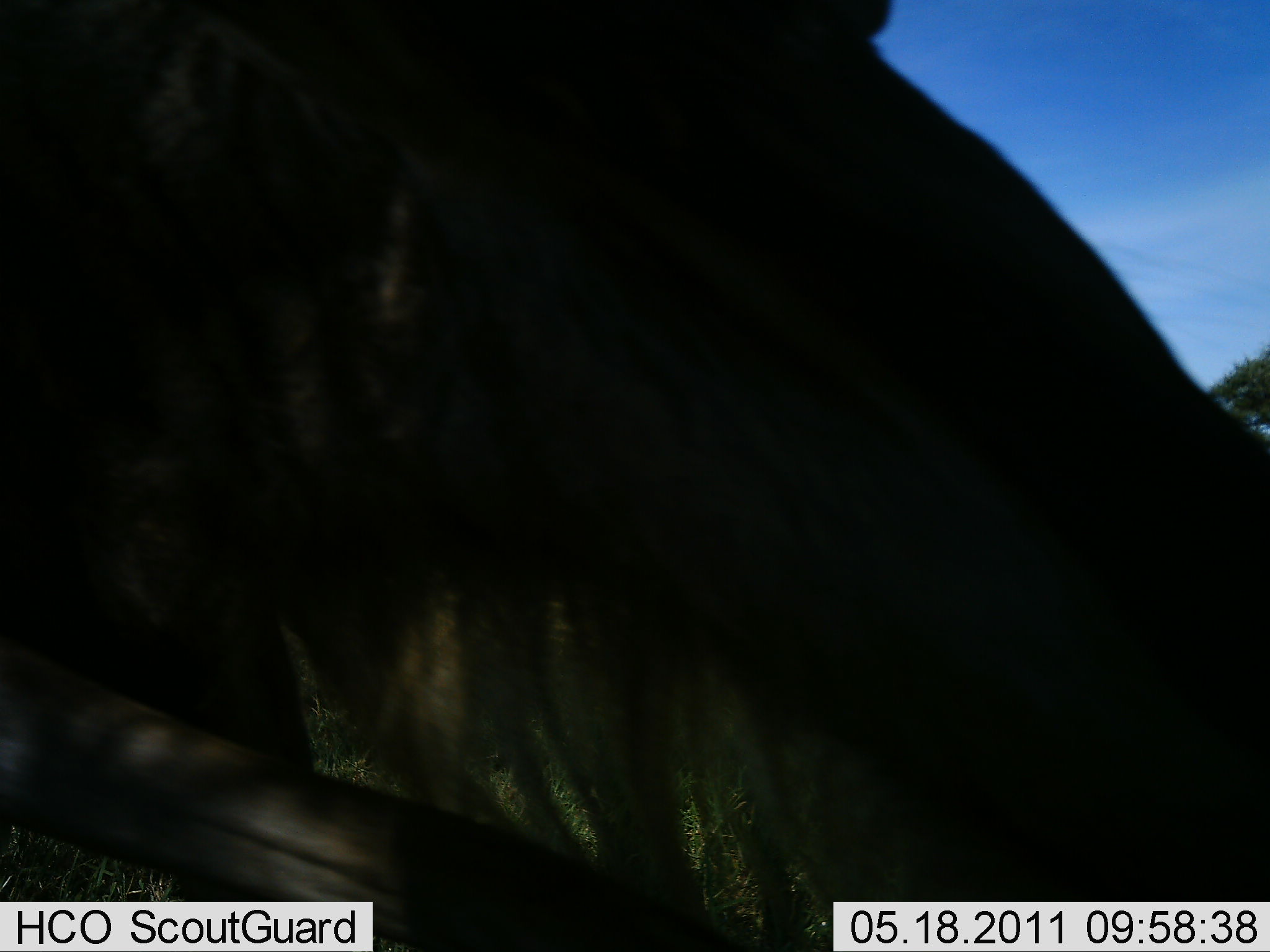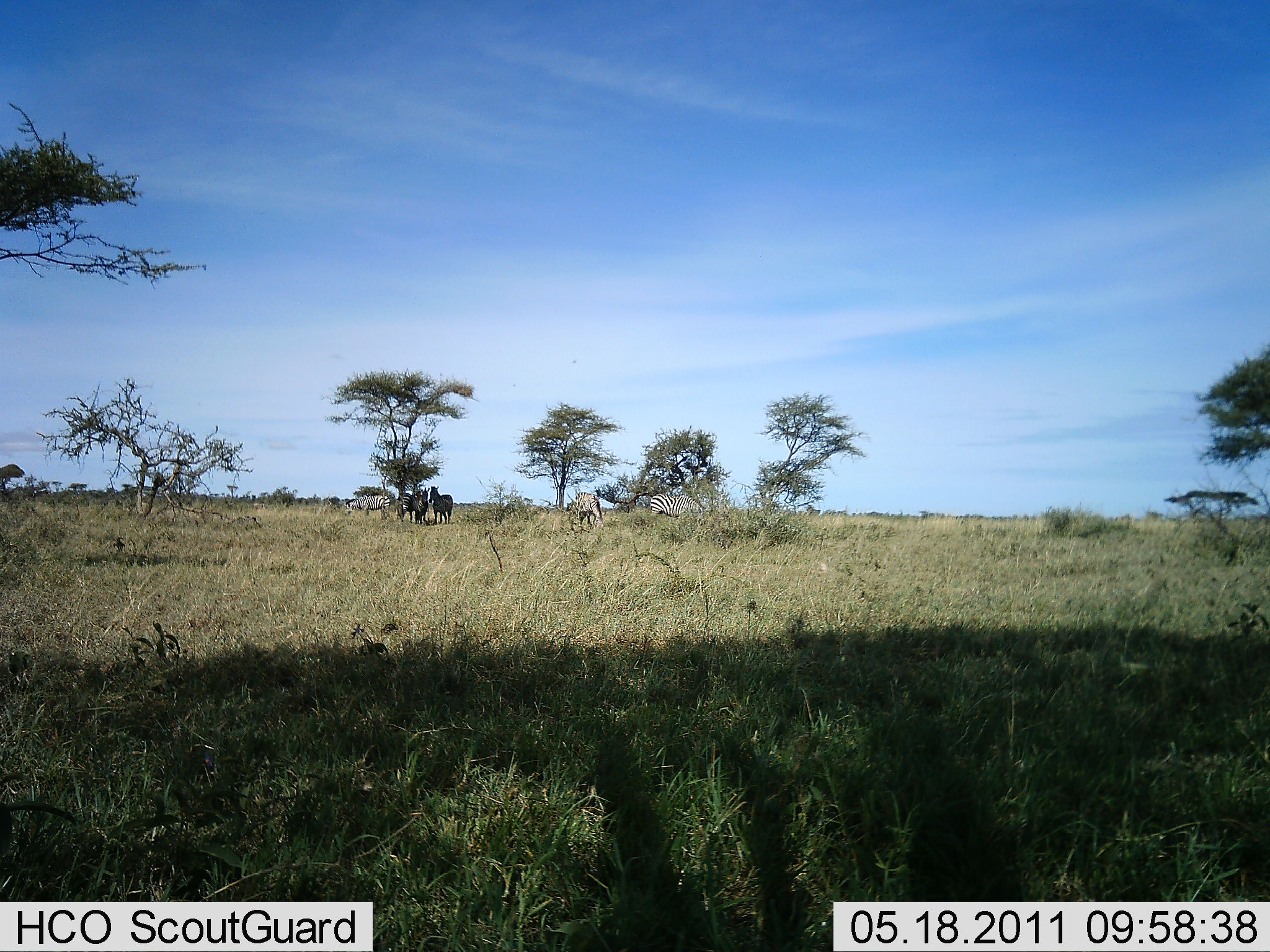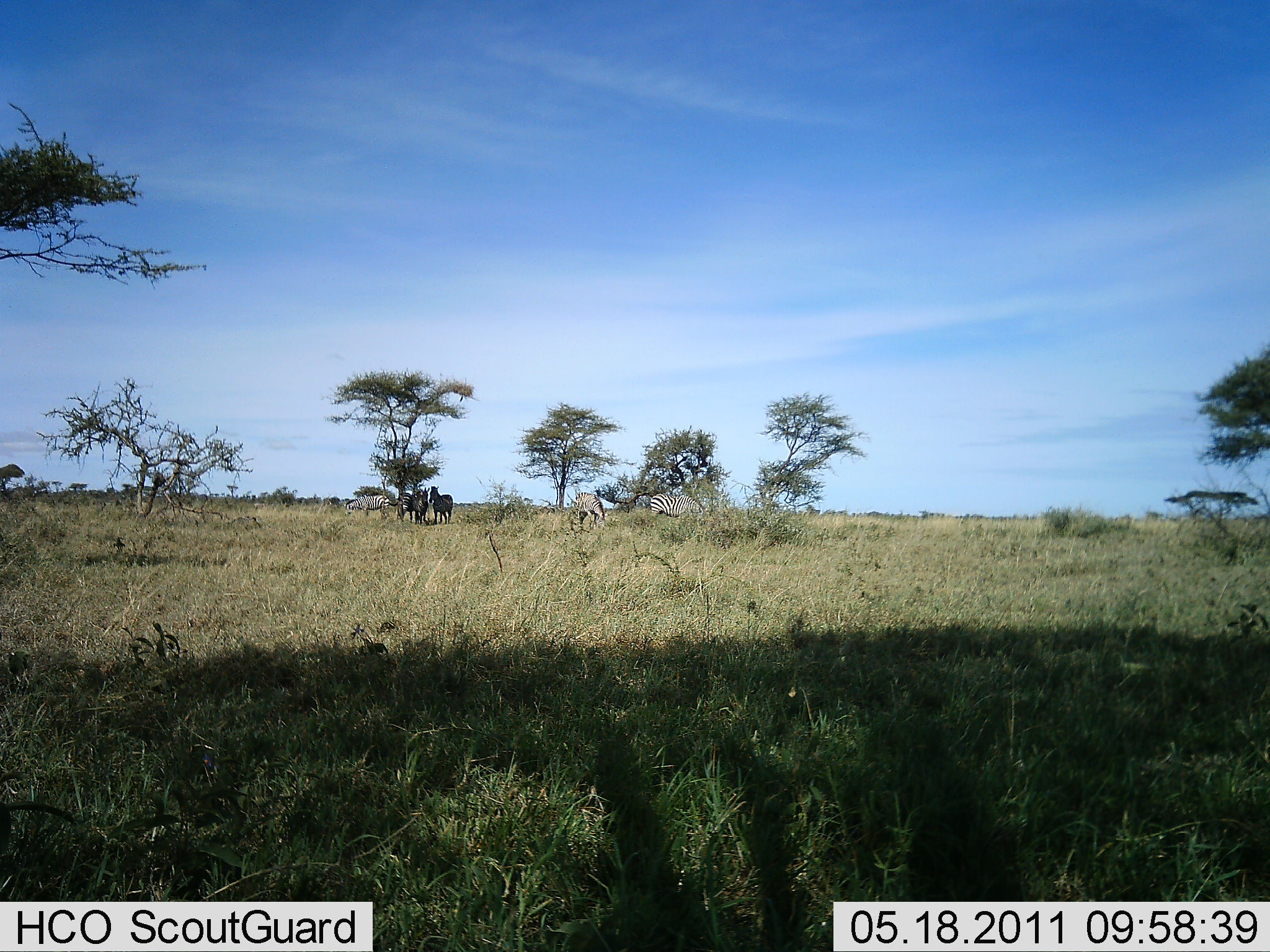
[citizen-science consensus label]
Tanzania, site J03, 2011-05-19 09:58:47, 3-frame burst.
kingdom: Animalia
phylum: Chordata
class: Mammalia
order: Perissodactyla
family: Equidae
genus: Equus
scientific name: Equus quagga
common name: plains zebra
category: zebra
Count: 5.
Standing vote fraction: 82%.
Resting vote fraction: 12%.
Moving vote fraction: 24%.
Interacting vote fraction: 0%.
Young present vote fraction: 0%.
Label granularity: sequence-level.